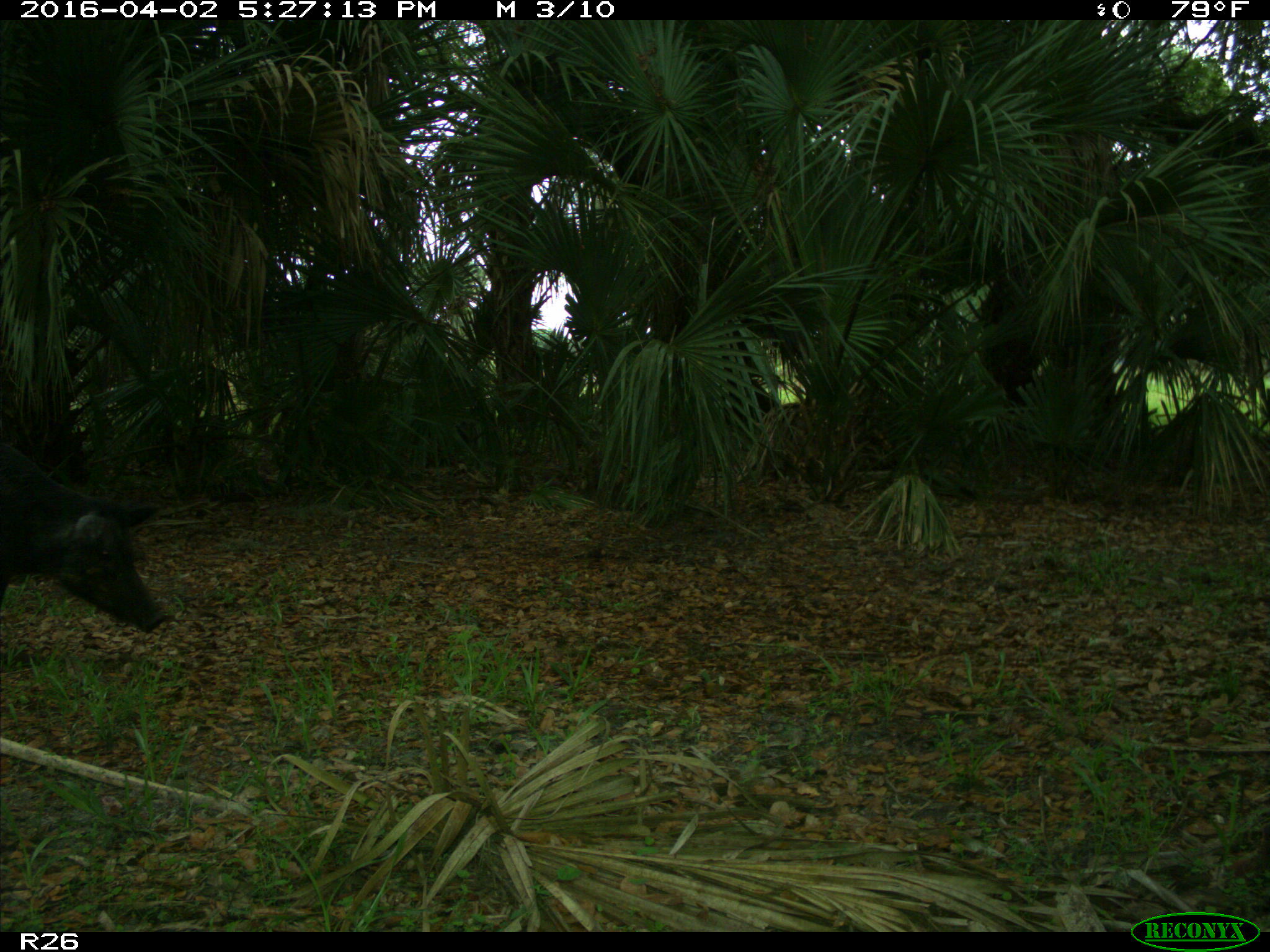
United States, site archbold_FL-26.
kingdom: Animalia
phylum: Chordata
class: Mammalia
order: Artiodactyla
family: Suidae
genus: Sus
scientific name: Sus scrofa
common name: wild boar